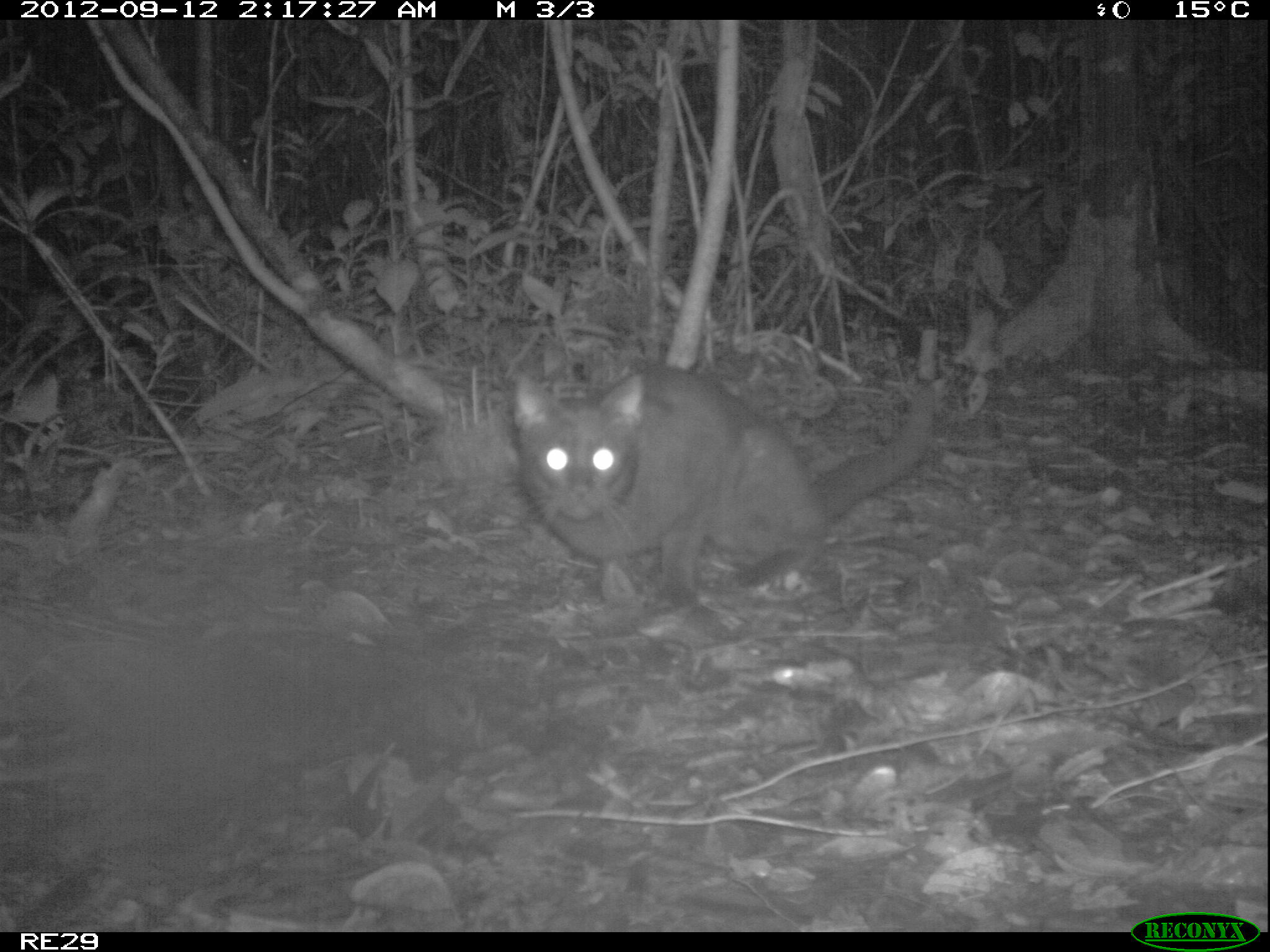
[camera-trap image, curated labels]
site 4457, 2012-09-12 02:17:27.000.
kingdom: Animalia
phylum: Chordata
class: Mammalia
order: Carnivora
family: Felidae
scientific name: Felidae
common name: felids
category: felis sp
Felis sp (felids) (Felidae), count 1.